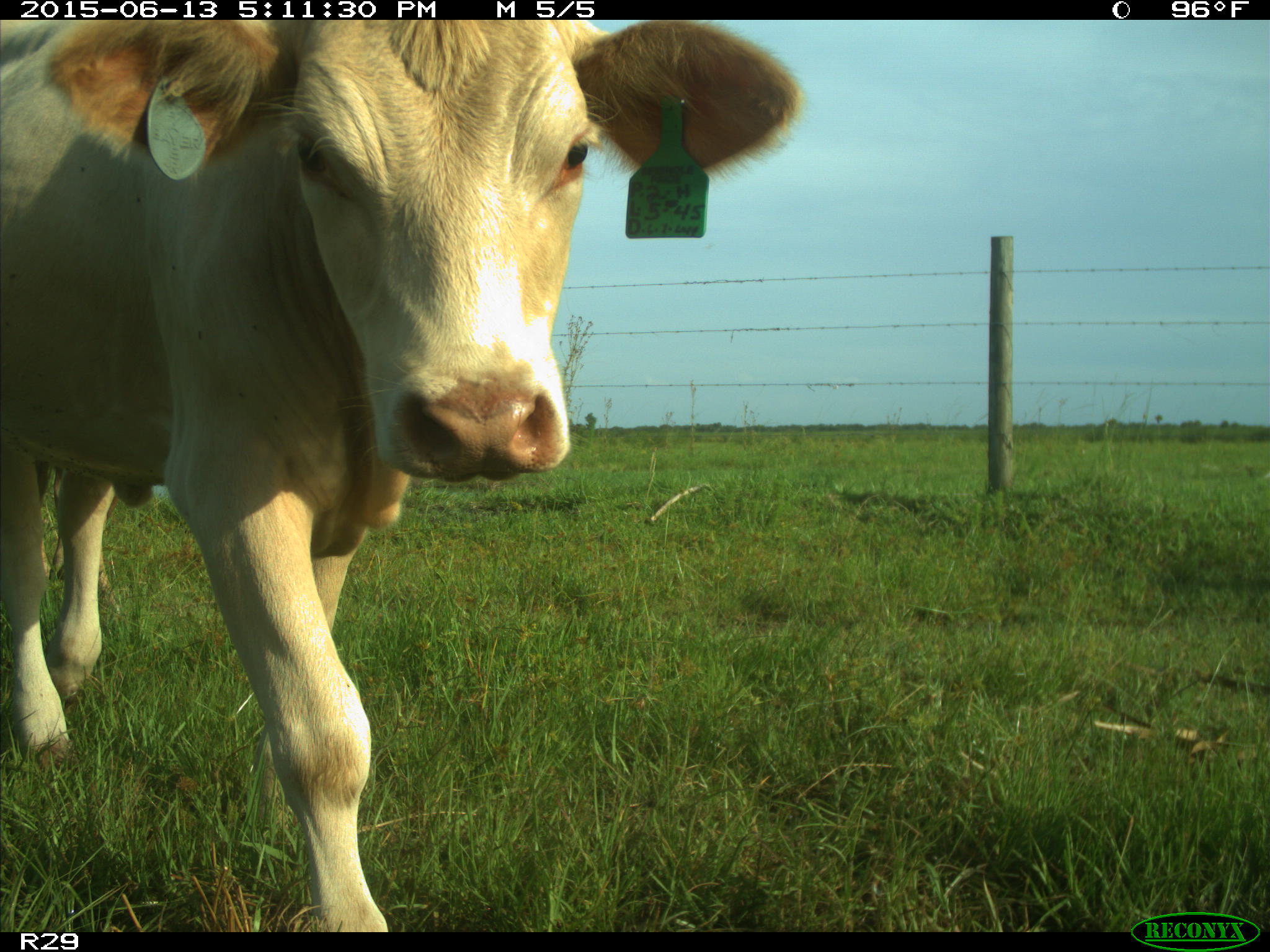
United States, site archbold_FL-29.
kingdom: Animalia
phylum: Chordata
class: Mammalia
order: Artiodactyla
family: Bovidae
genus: Bos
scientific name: Bos taurus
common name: domestic cow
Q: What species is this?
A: Bos taurus (domestic cow).